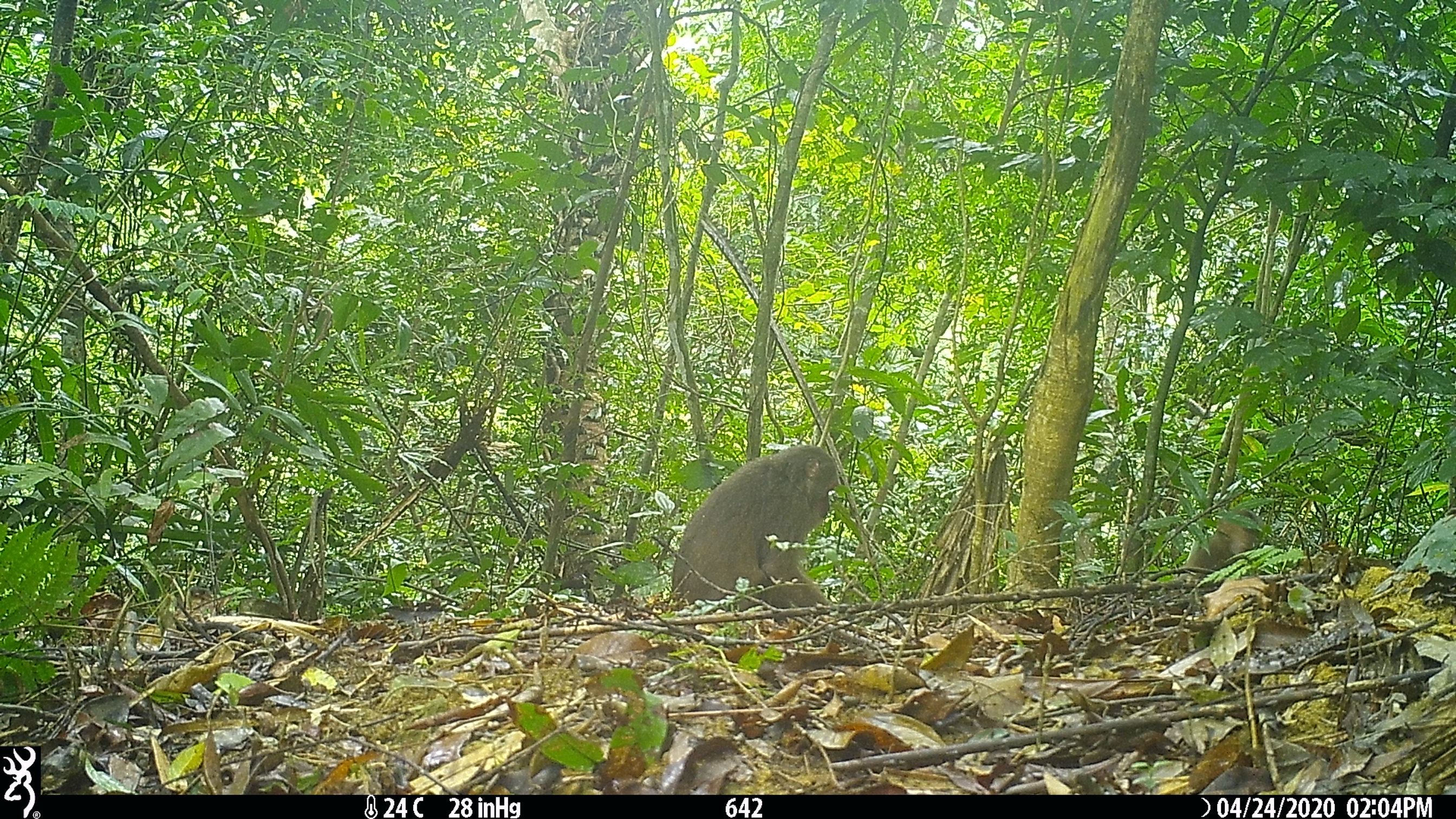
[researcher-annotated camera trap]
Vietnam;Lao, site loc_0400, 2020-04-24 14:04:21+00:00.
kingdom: Animalia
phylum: Chordata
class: Mammalia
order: Primates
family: Cercopithecidae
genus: Macaca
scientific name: Macaca arctoides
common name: stump-tailed macaque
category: stump tailed macaque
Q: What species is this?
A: Stump tailed macaque (stump-tailed macaque) (Macaca arctoides).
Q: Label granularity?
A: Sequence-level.